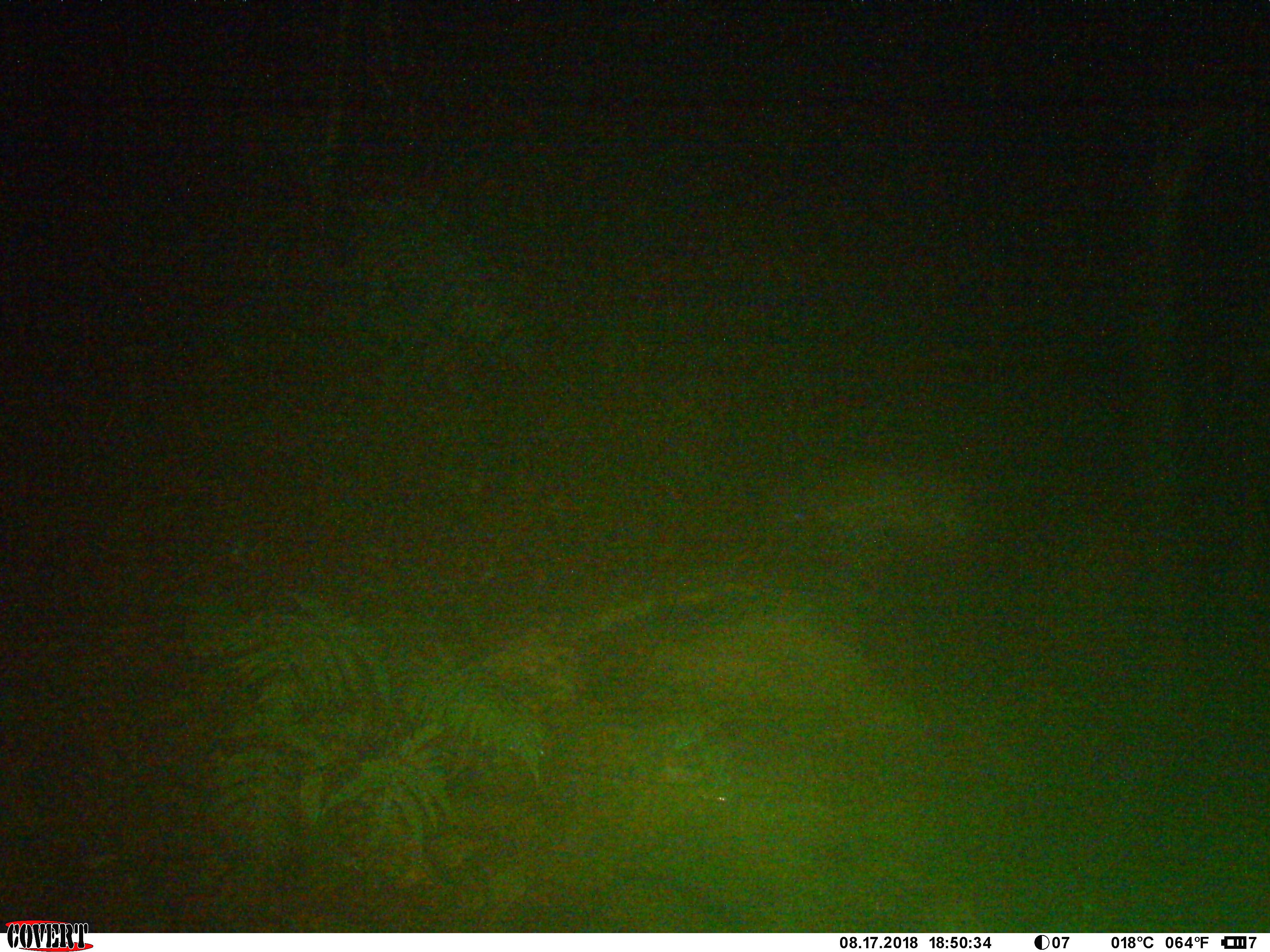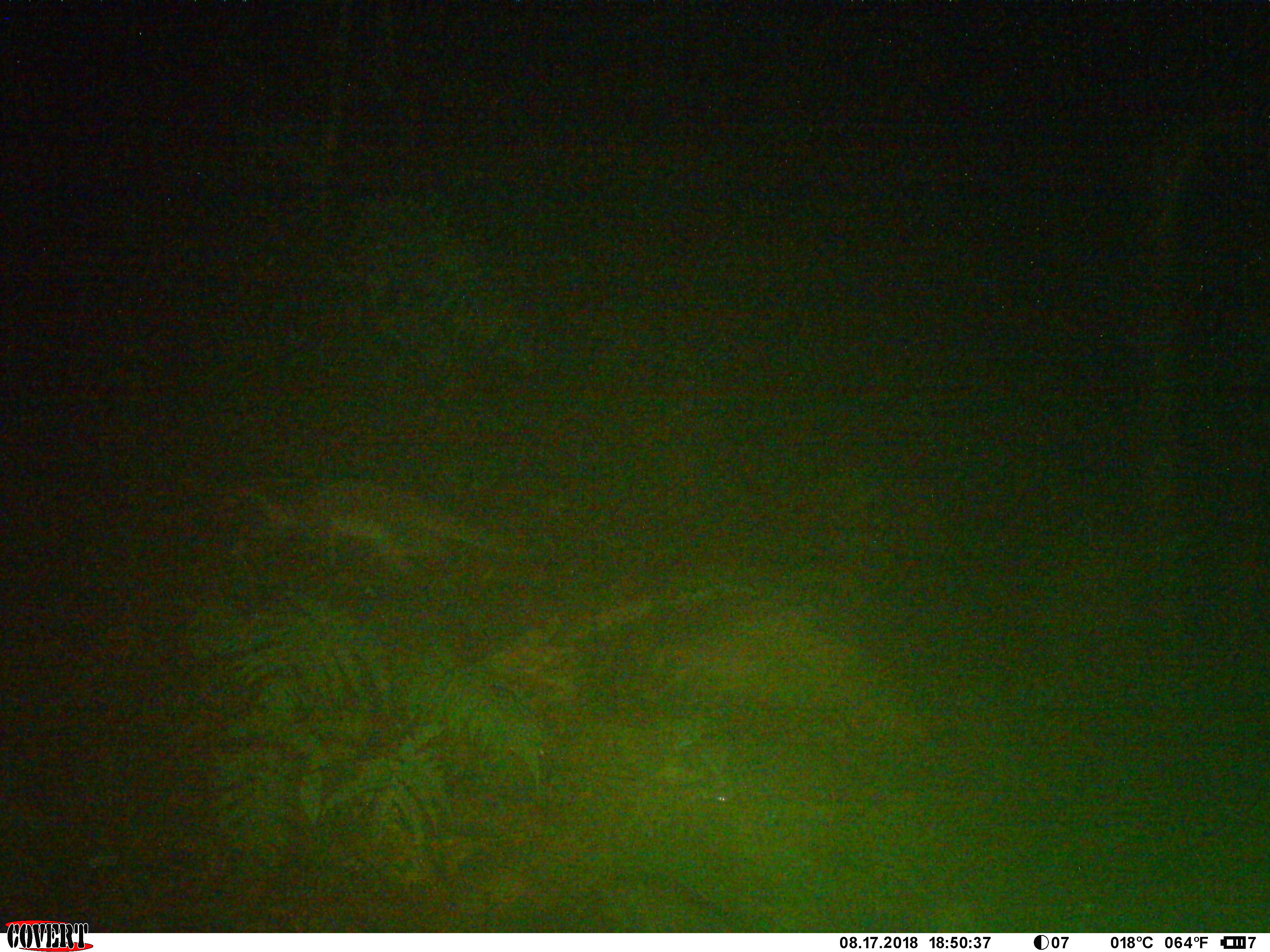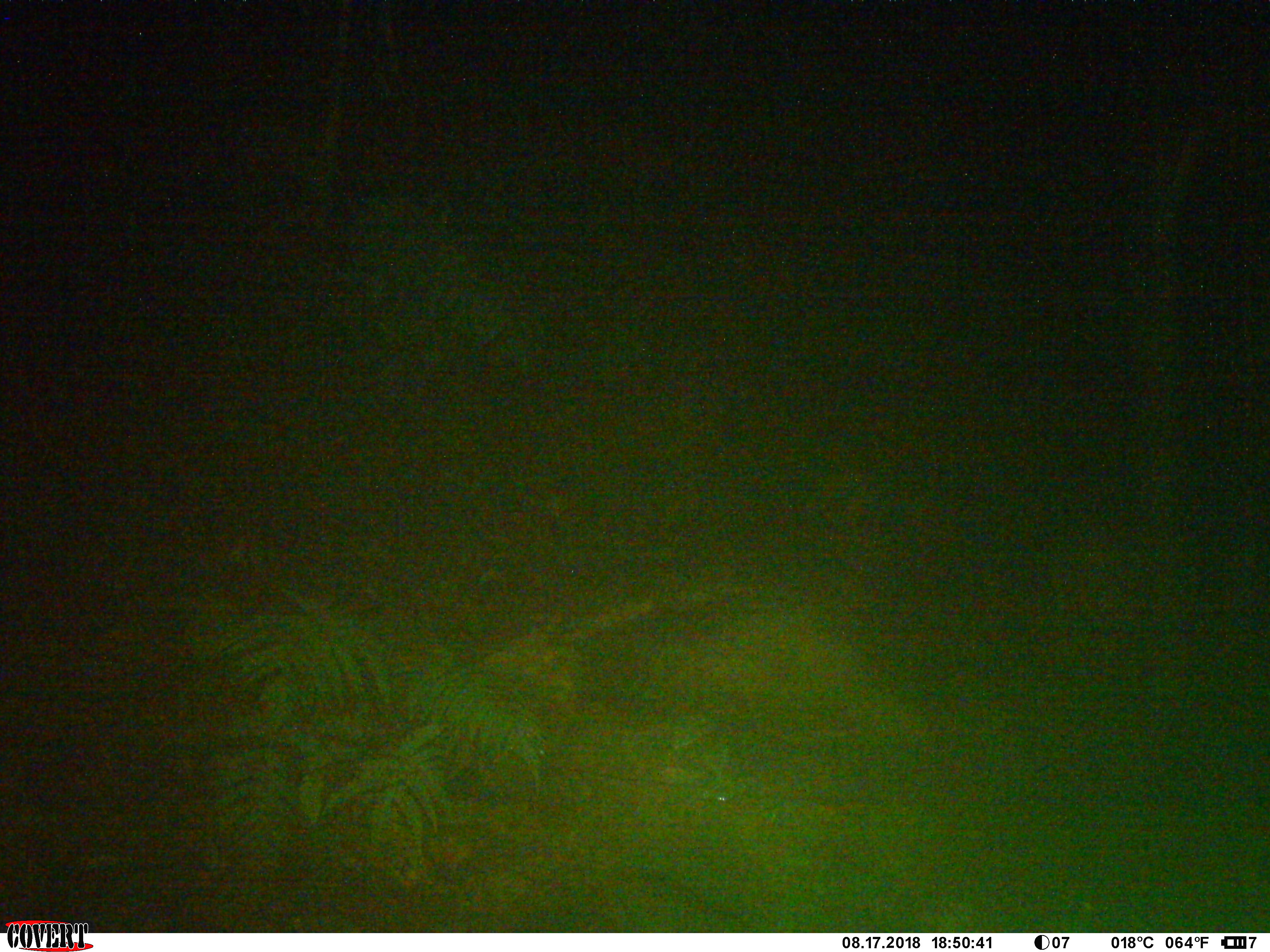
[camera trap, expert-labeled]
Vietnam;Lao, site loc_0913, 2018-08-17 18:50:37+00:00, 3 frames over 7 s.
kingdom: Animalia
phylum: Chordata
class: Mammalia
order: Carnivora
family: Viverridae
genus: Paguma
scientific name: Paguma larvata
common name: masked palm civet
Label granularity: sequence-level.